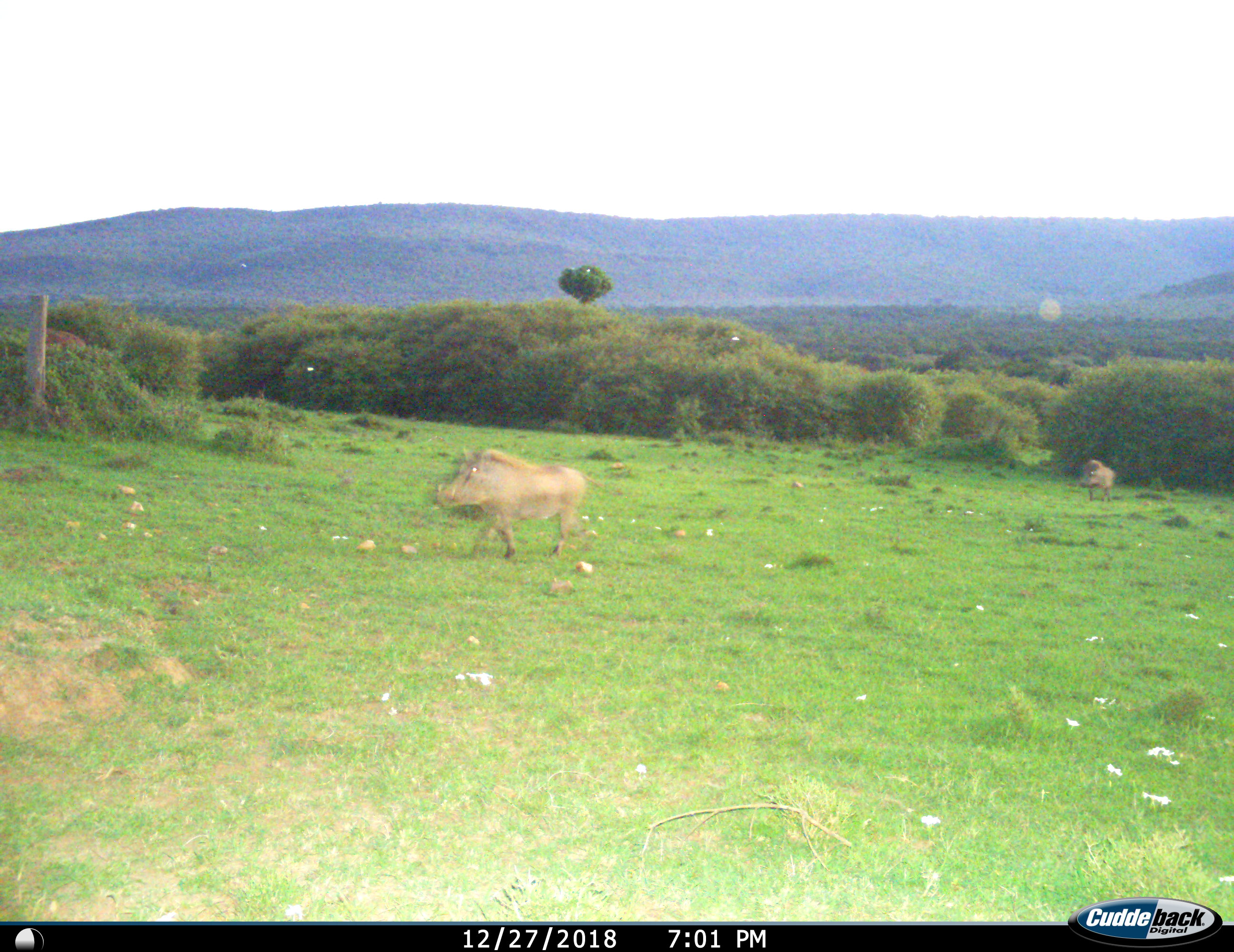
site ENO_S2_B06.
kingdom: Animalia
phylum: Chordata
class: Mammalia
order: Artiodactyla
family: Suidae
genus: Phacochoerus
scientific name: Phacochoerus africanus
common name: warthog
Warthog (Phacochoerus africanus), count 2. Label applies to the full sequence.